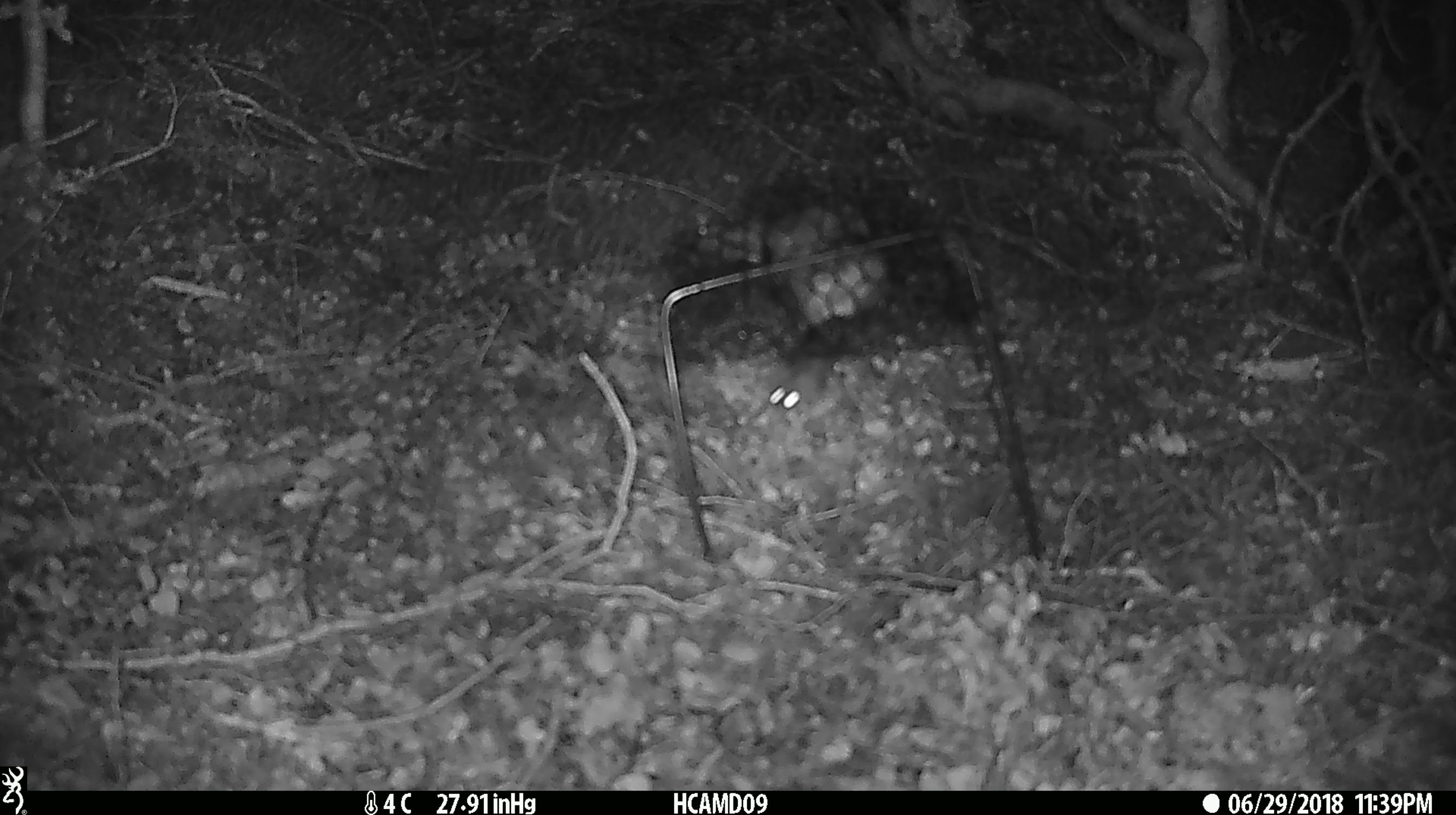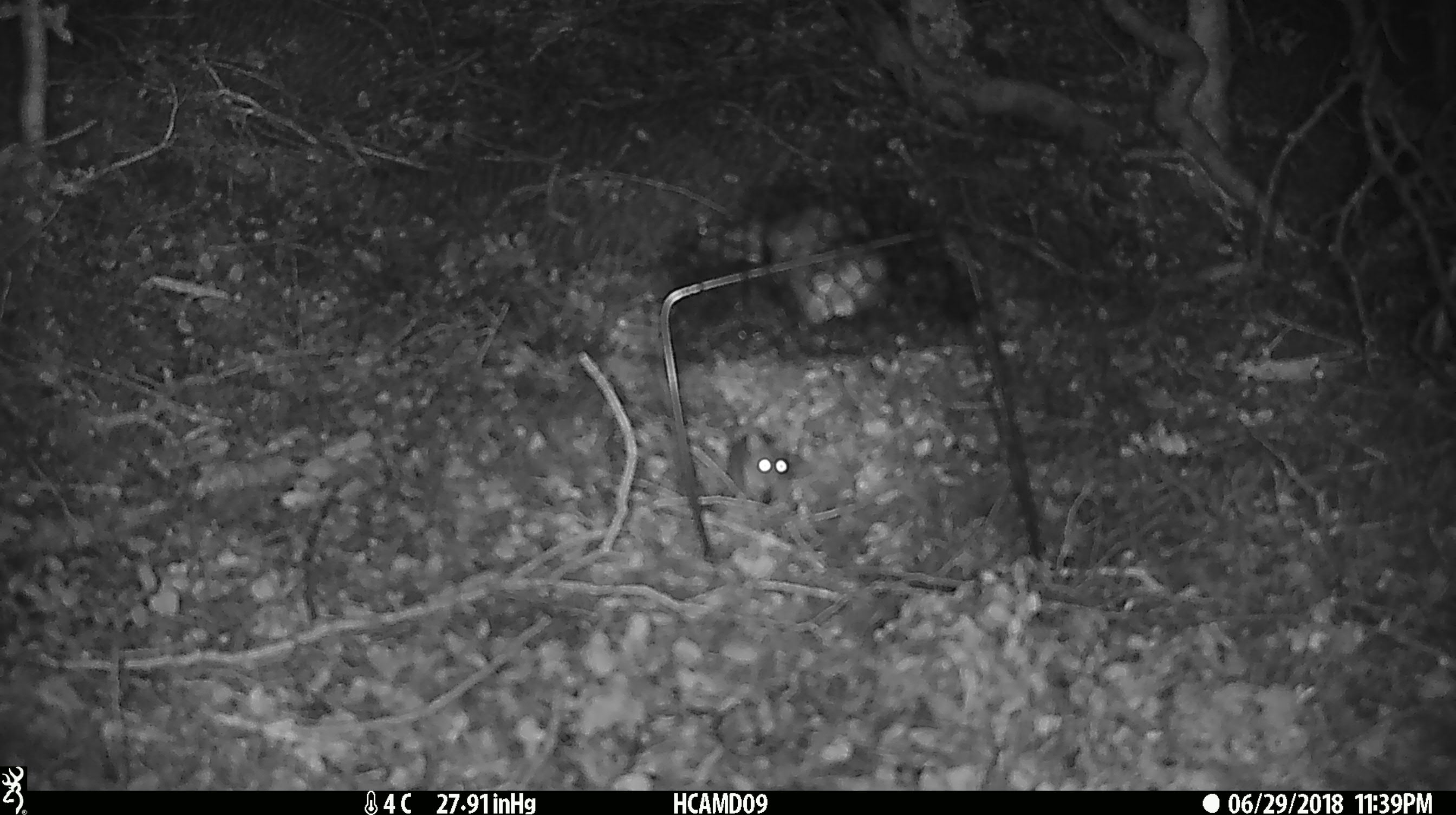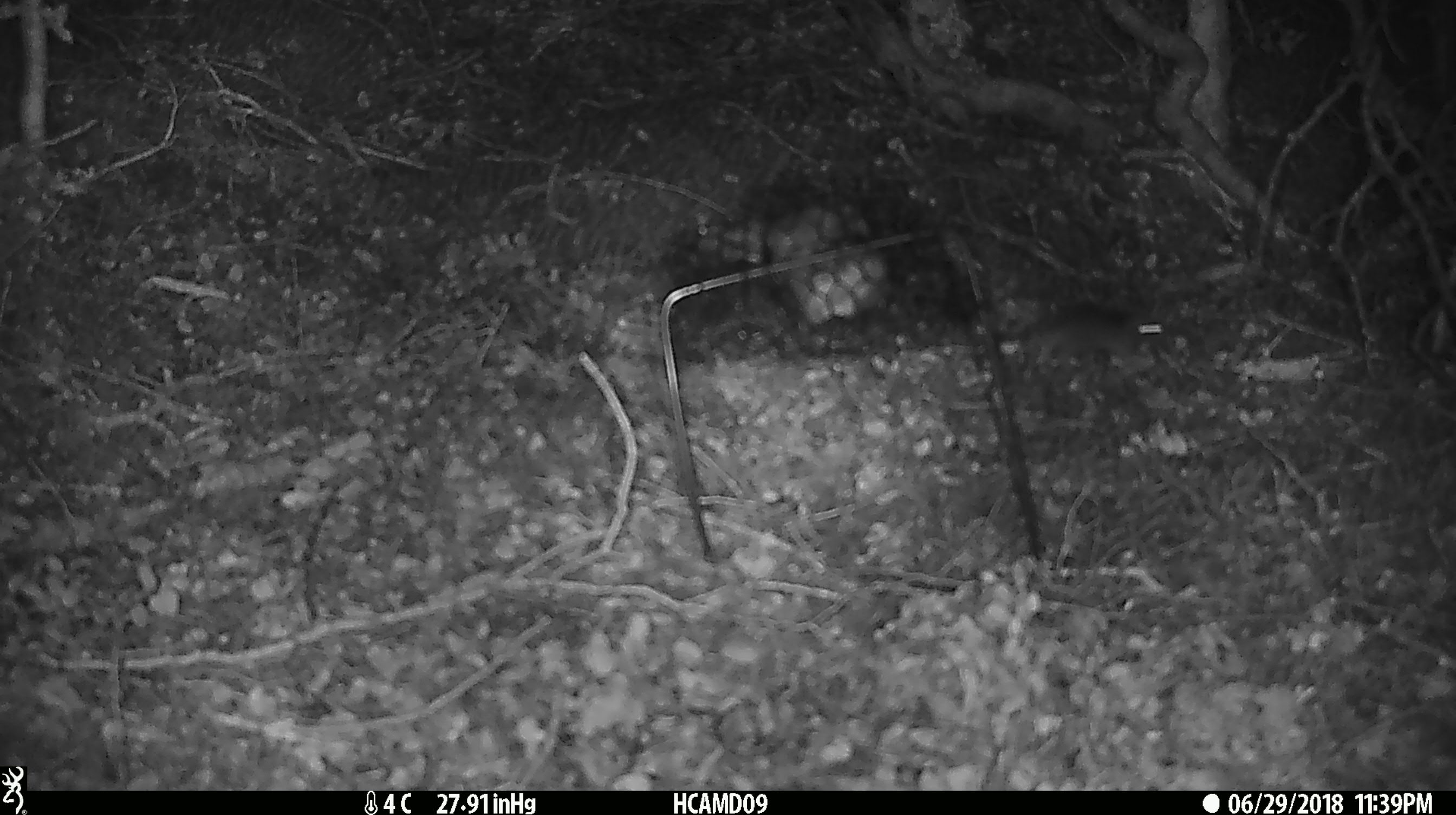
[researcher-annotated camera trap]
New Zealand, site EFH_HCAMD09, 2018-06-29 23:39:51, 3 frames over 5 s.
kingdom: Animalia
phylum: Chordata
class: Mammalia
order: Rodentia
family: Muridae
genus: Mus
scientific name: Mus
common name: mouse